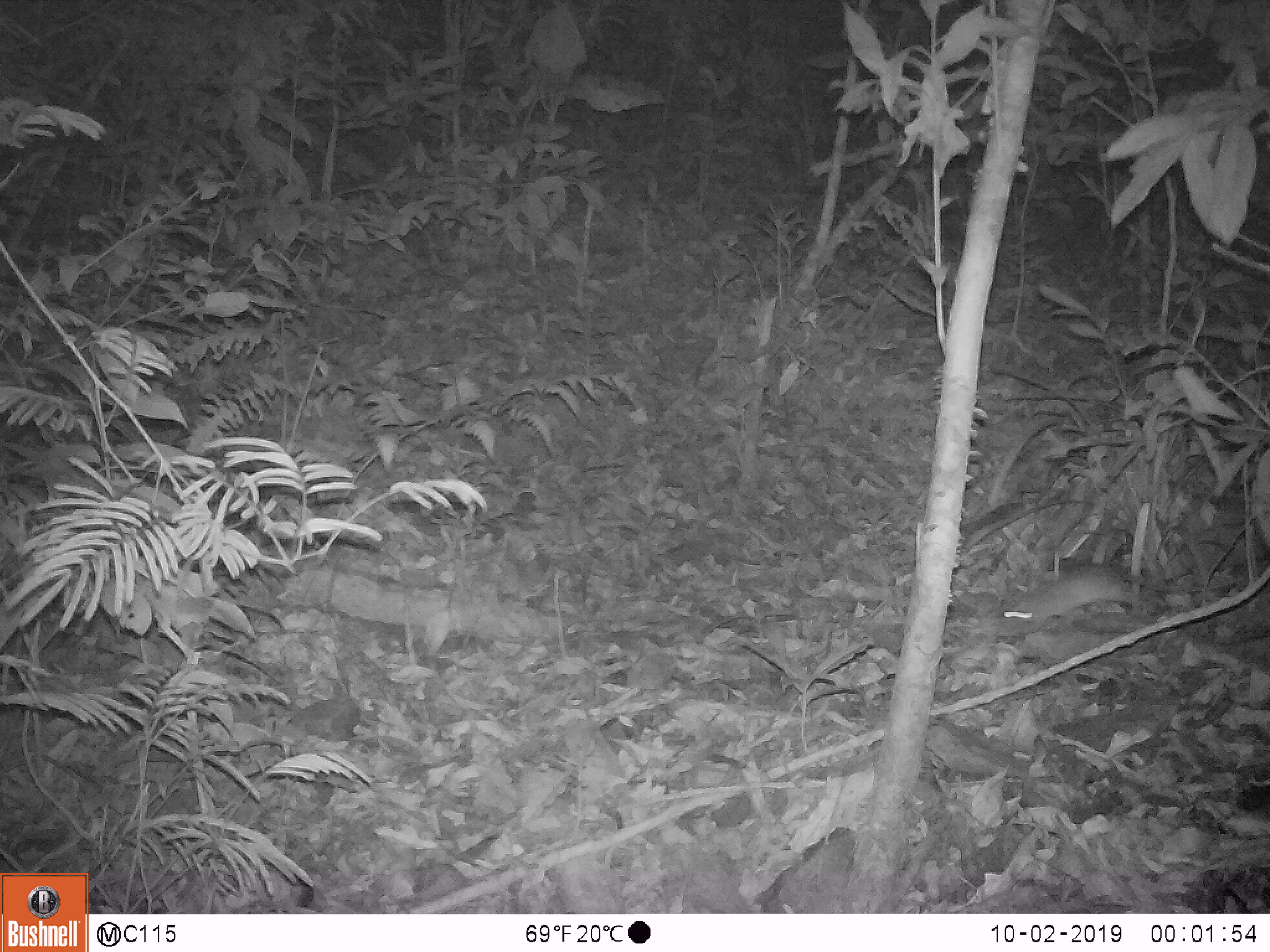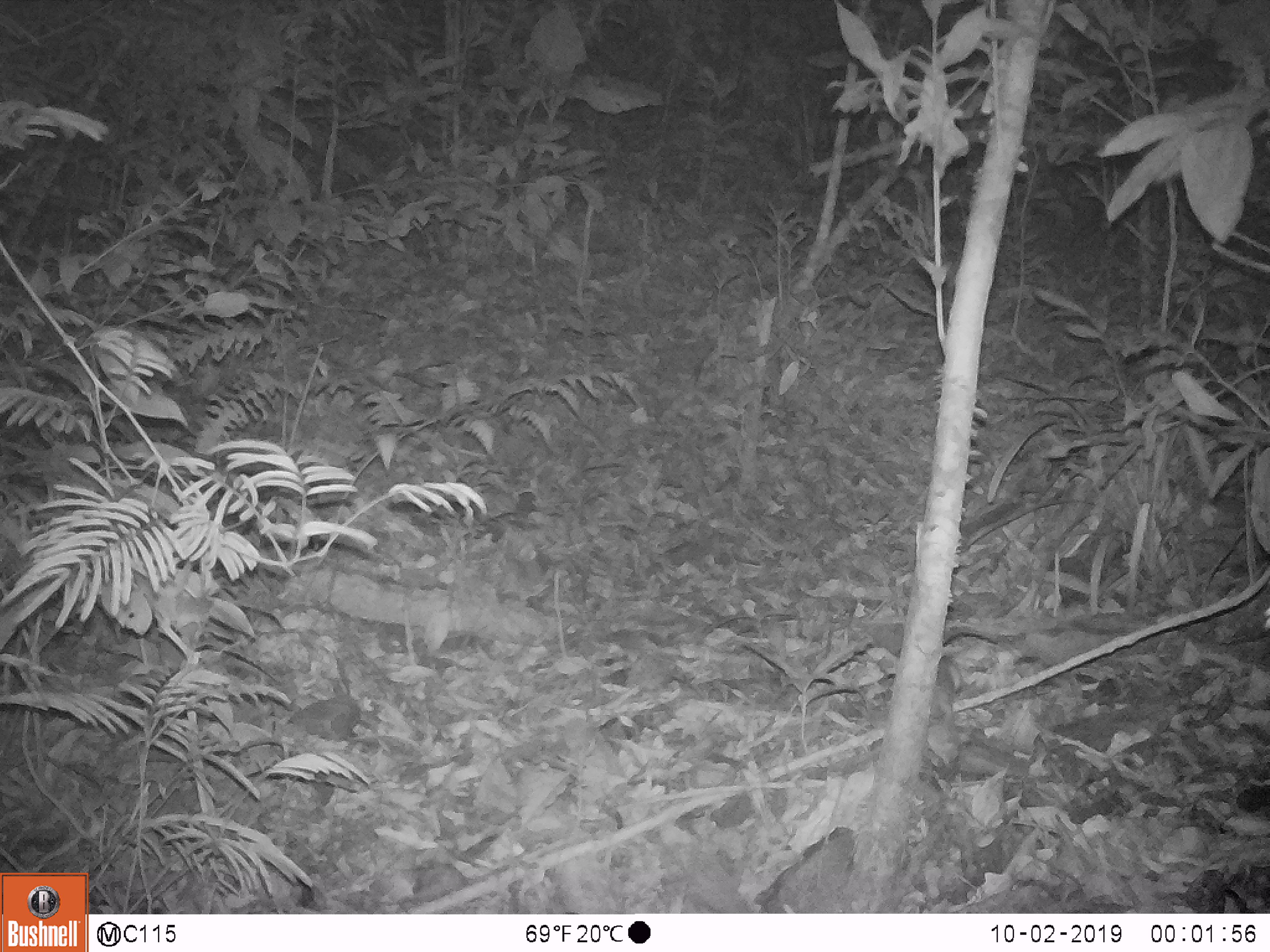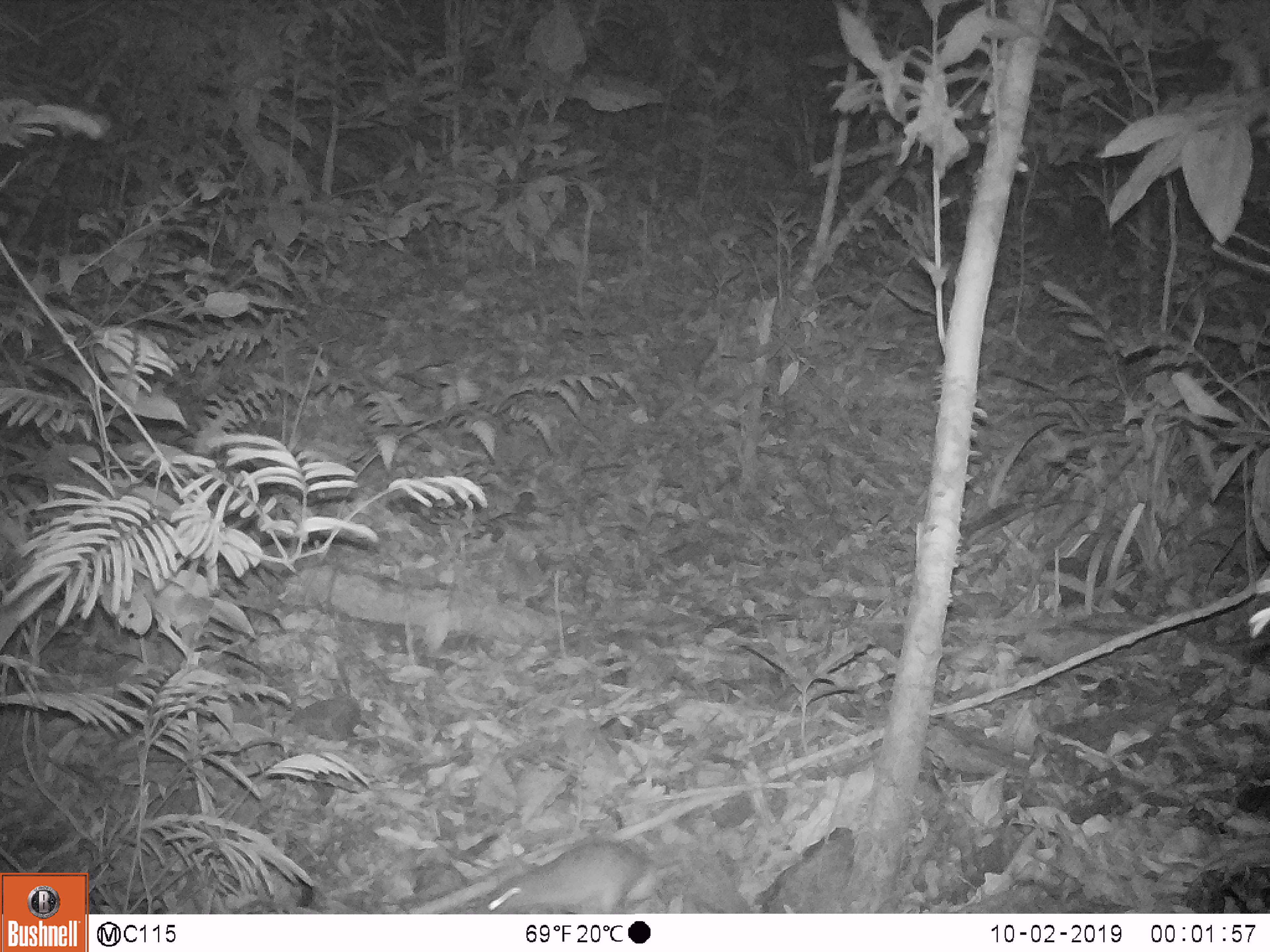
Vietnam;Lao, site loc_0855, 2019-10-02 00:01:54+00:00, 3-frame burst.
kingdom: Animalia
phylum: Chordata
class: Mammalia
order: Rodentia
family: Muridae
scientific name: Muridae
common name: old-world mice and rats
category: unidentified murid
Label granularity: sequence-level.